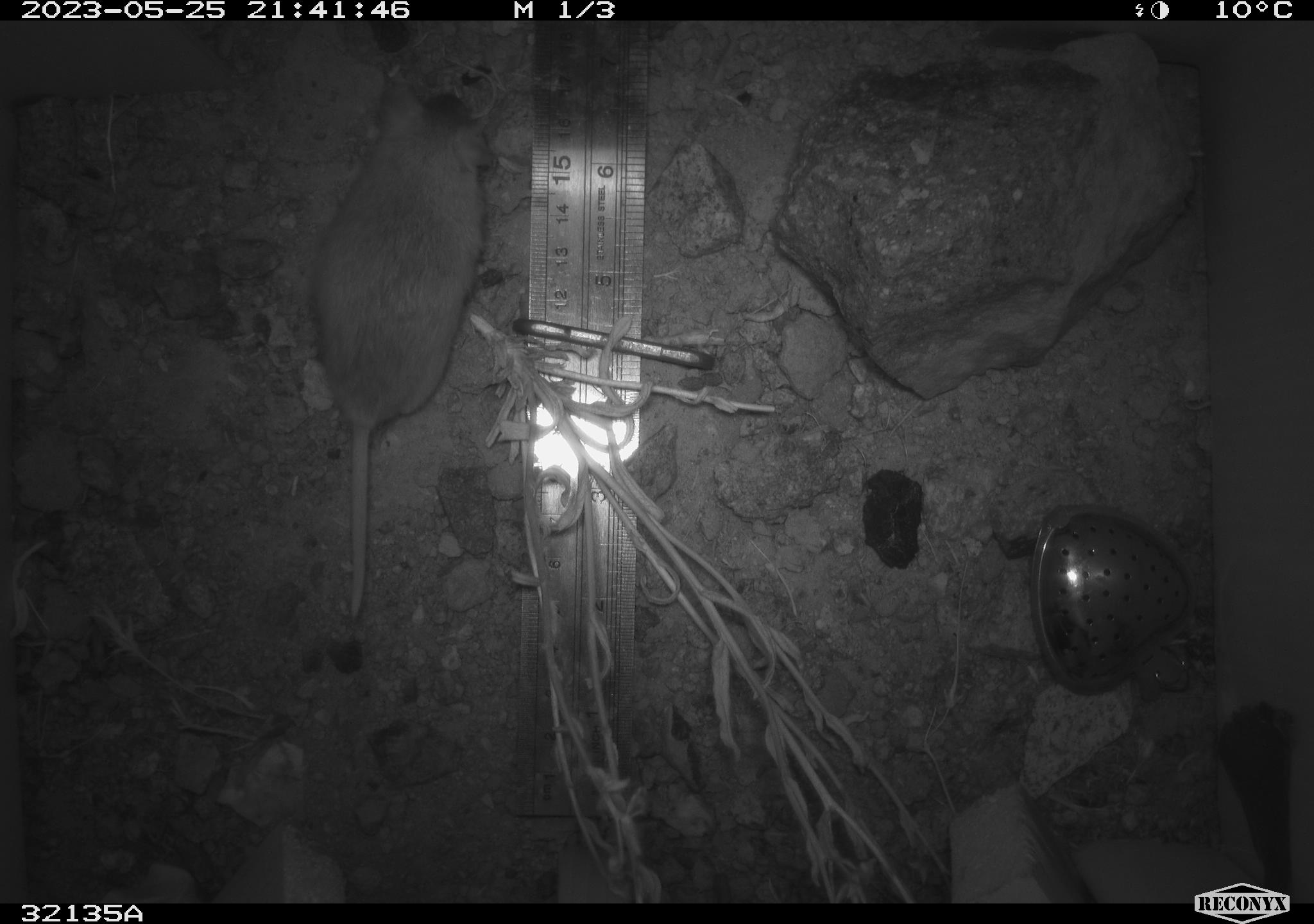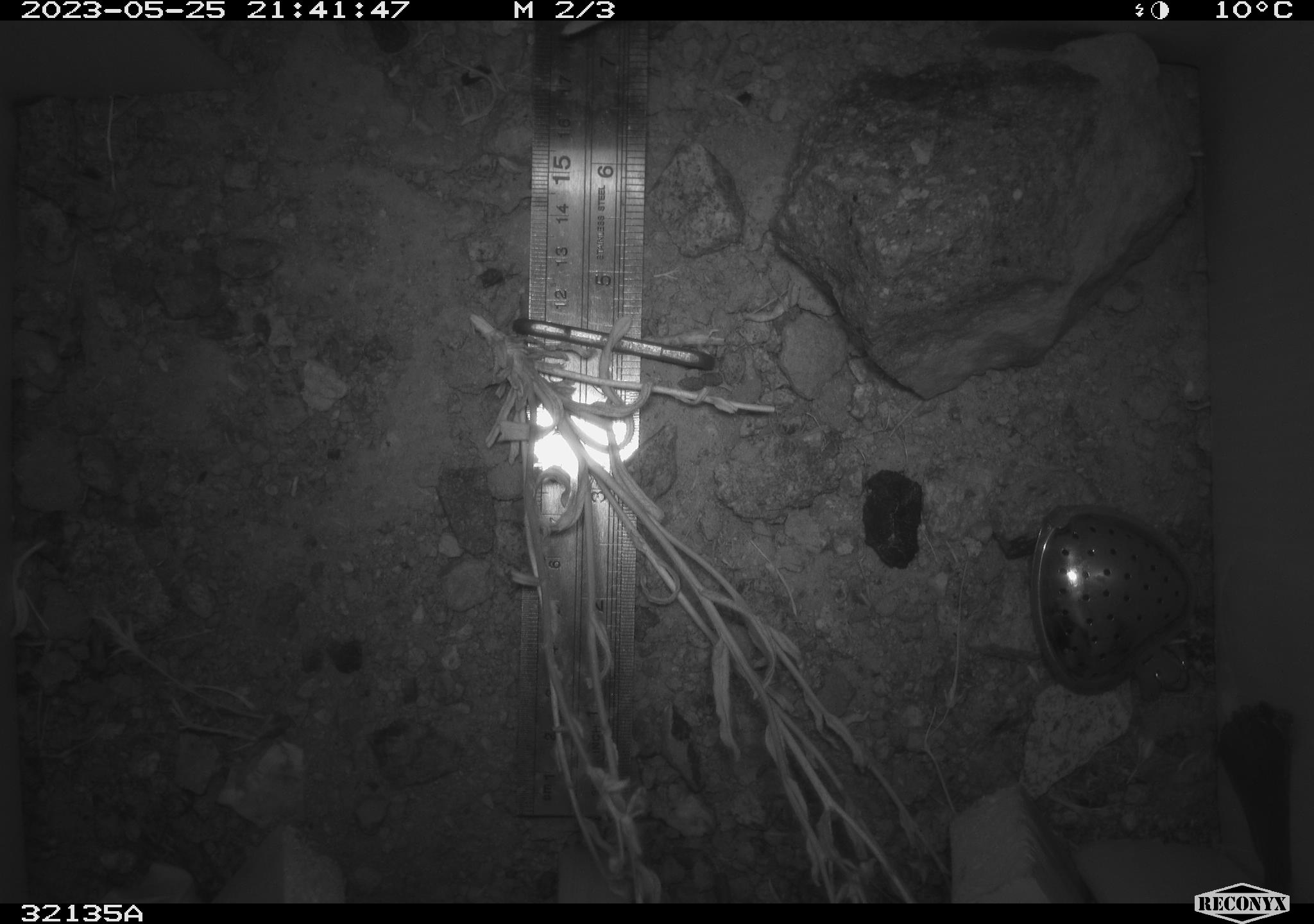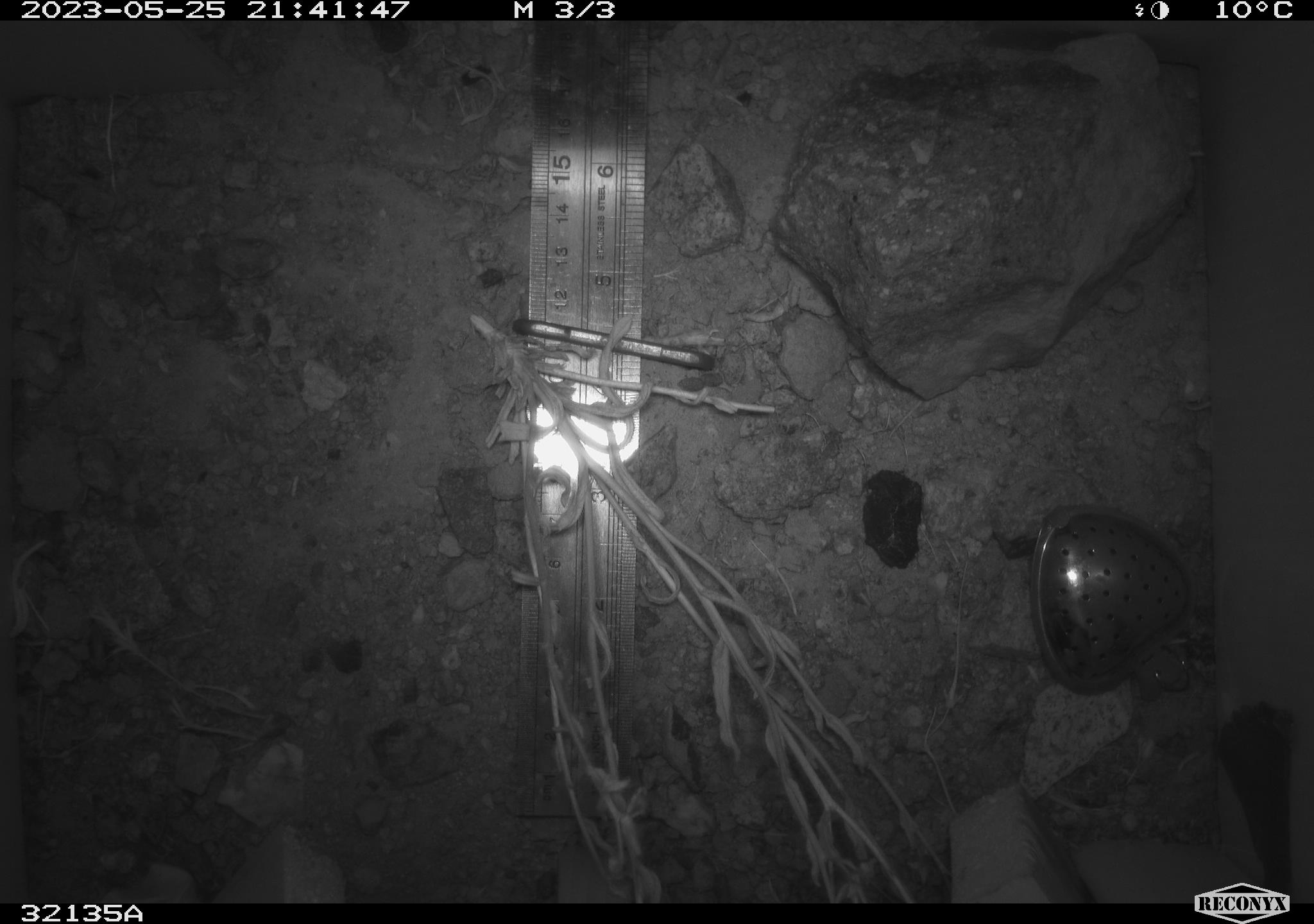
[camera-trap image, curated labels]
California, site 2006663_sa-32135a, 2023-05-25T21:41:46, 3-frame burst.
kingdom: Animalia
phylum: Chordata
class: Mammalia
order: Rodentia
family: Cricetidae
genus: Peromyscus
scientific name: Peromyscus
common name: deer mice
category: peromyscus species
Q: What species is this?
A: Peromyscus species (deer mice) (Peromyscus).